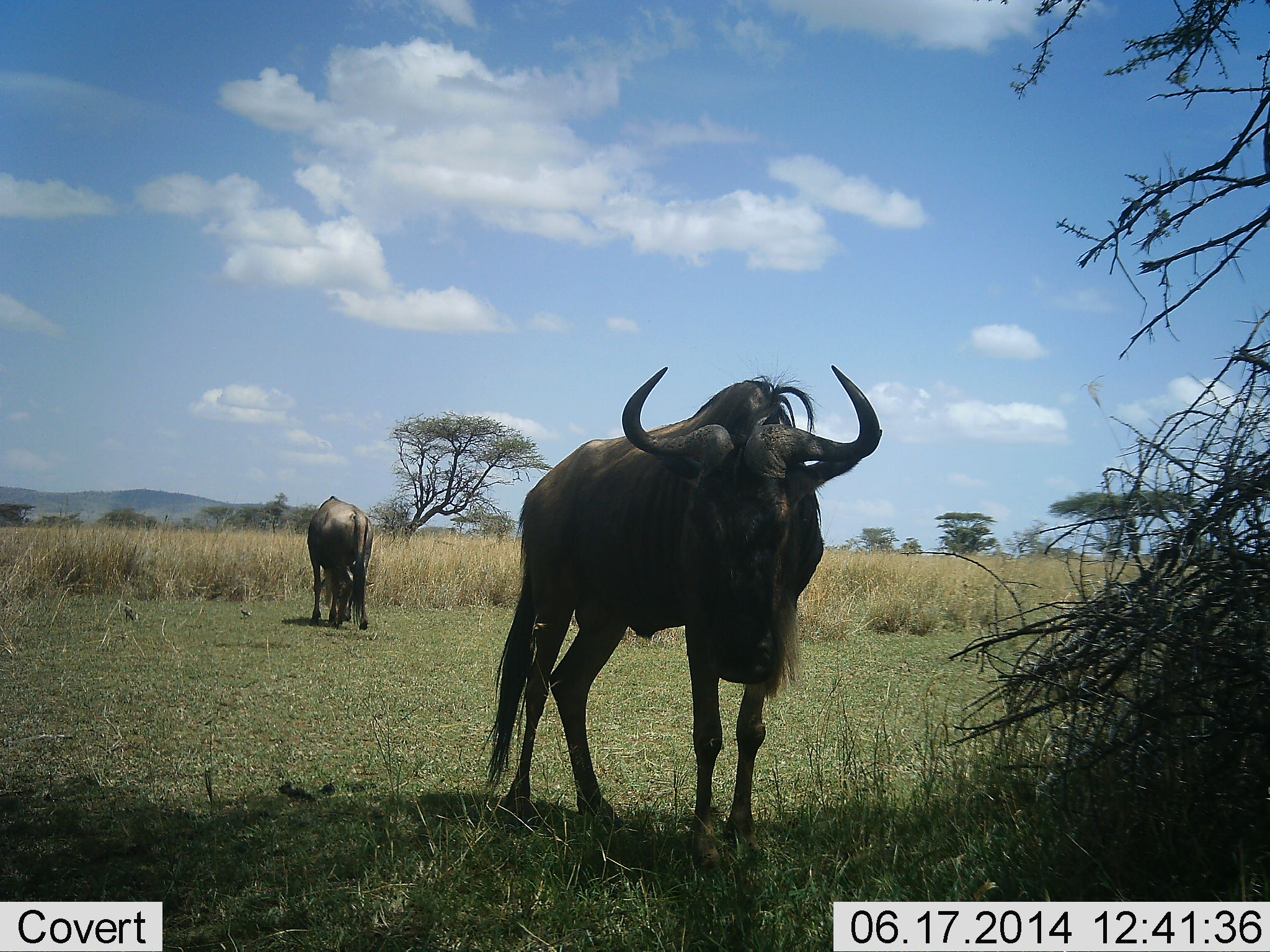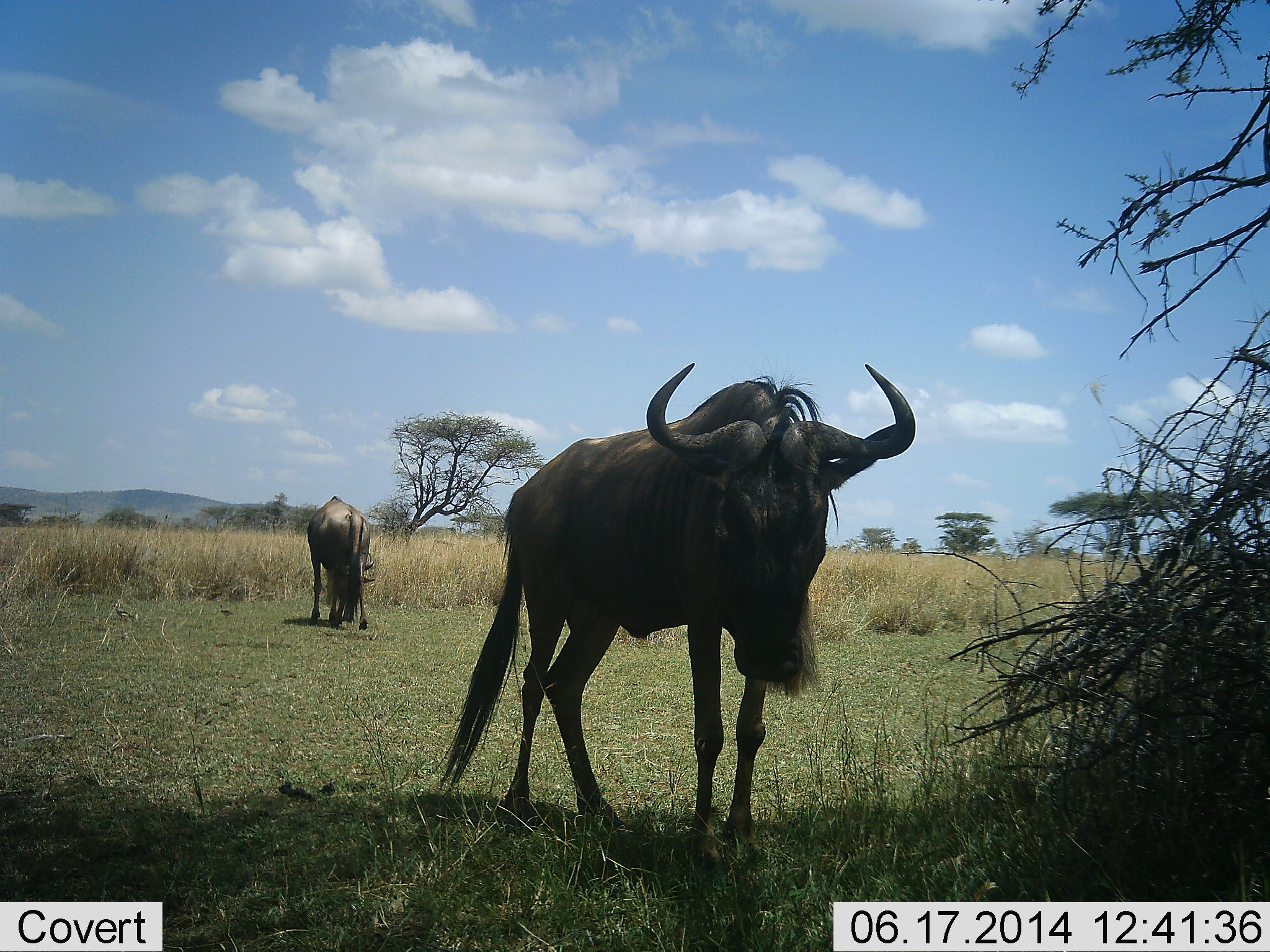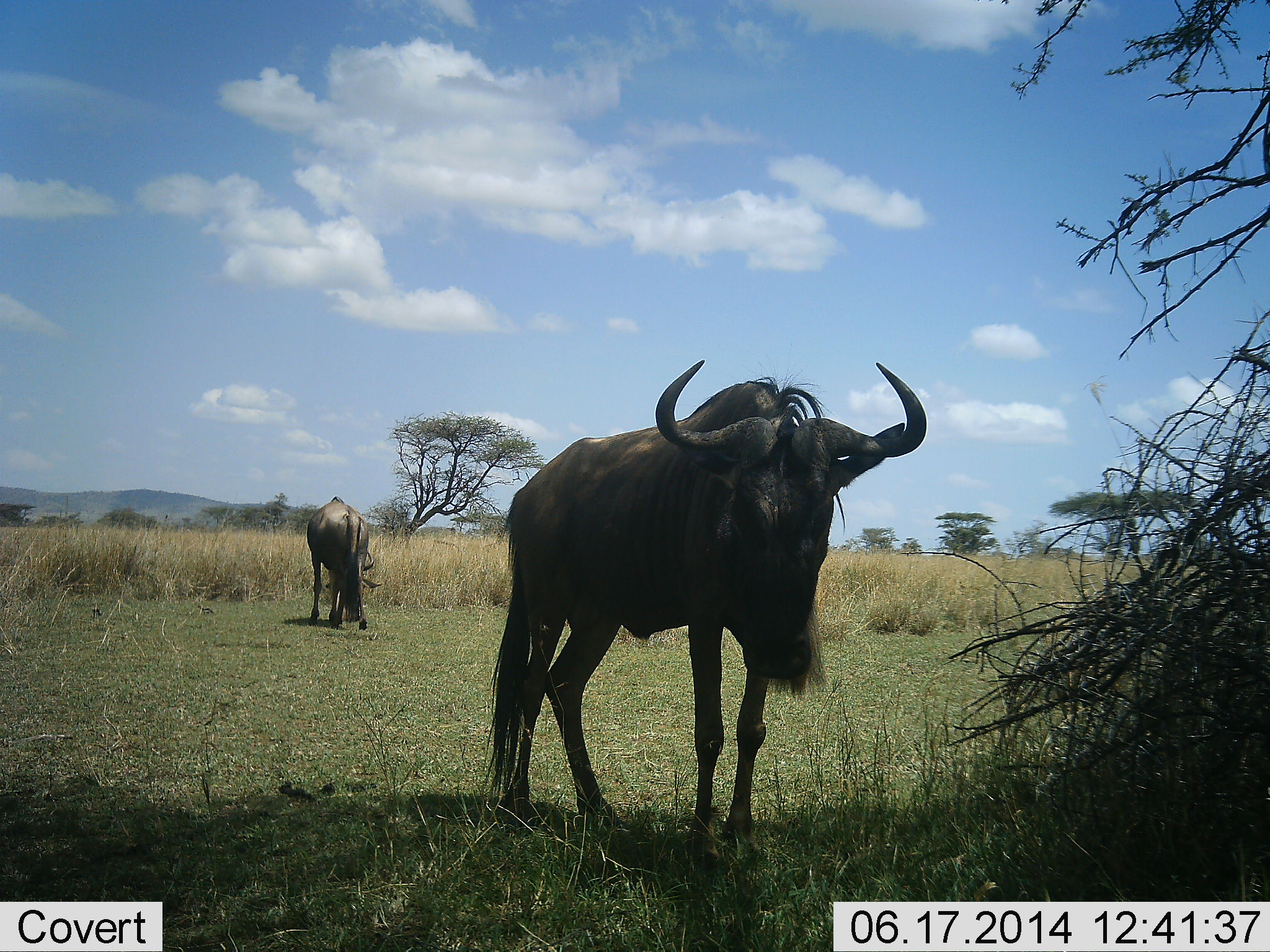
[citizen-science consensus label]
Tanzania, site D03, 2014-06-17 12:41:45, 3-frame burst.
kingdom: Animalia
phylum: Chordata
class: Mammalia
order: Artiodactyla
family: Bovidae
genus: Connochaetes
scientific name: Connochaetes taurinus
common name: blue wildebeest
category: wildebeest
Wildebeest (blue wildebeest) (Connochaetes taurinus), count 2. Behavior (volunteer vote fractions): standing 100%, resting 0%, moving 0%, interacting 0%. Young present (vote fraction): 0%. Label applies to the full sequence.